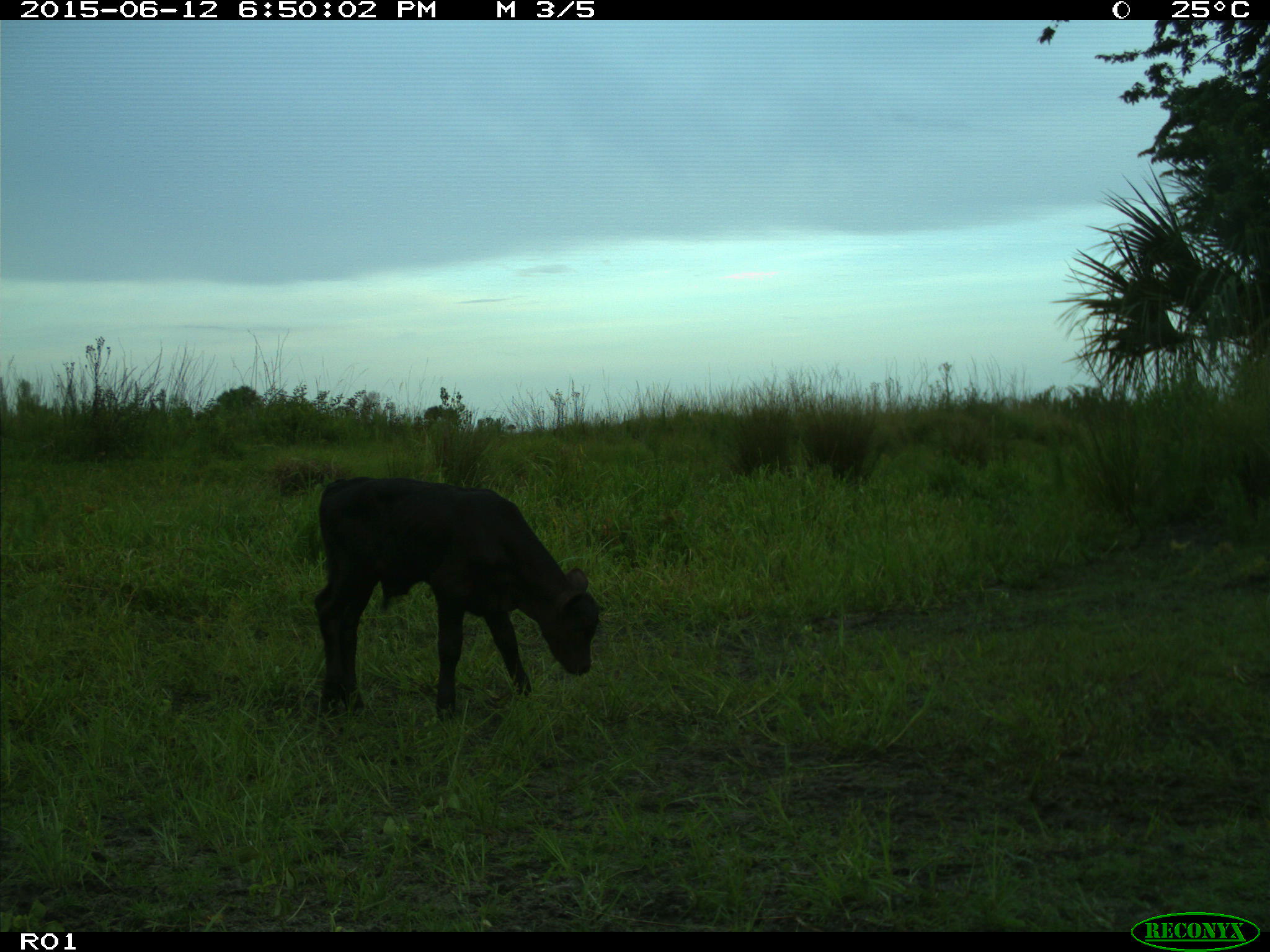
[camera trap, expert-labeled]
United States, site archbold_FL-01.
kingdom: Animalia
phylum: Chordata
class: Mammalia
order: Artiodactyla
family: Bovidae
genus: Bos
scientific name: Bos taurus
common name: domestic cow